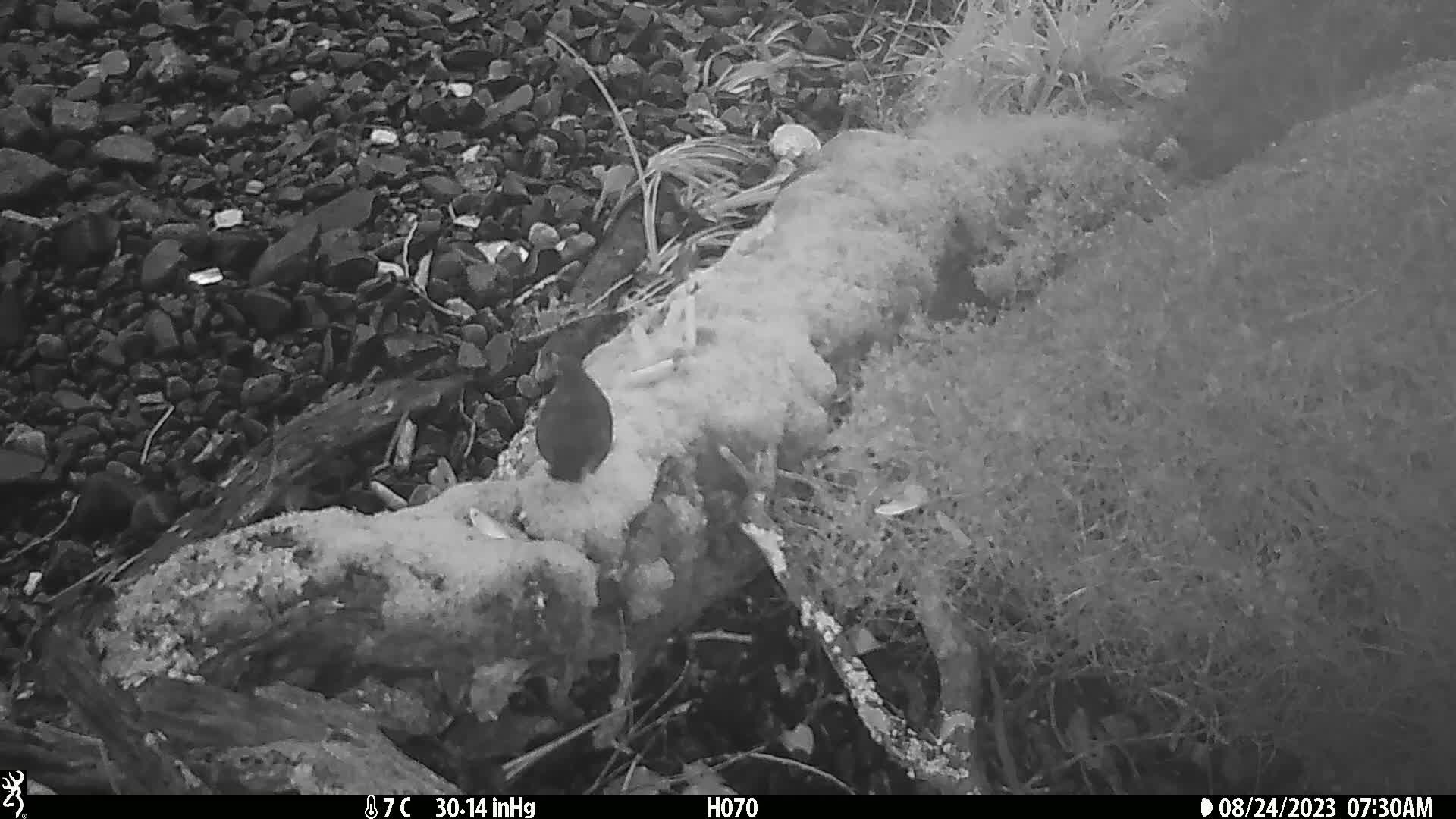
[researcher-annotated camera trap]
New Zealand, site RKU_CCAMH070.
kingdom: Animalia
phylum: Chordata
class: Aves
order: Passeriformes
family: Turdidae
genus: Turdus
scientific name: Turdus merula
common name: eurasian blackbird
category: blackbird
Blackbird (eurasian blackbird) (Turdus merula).